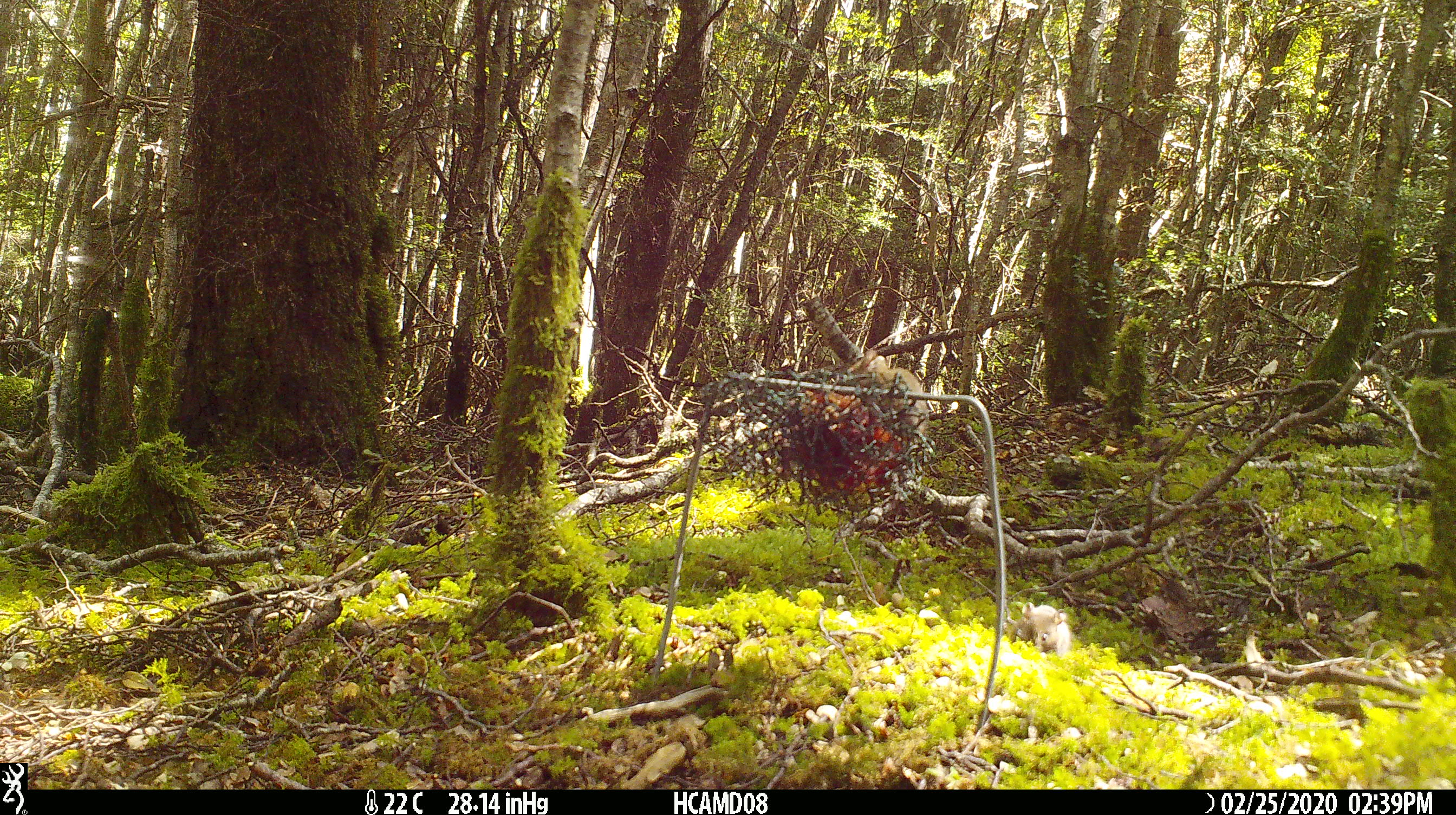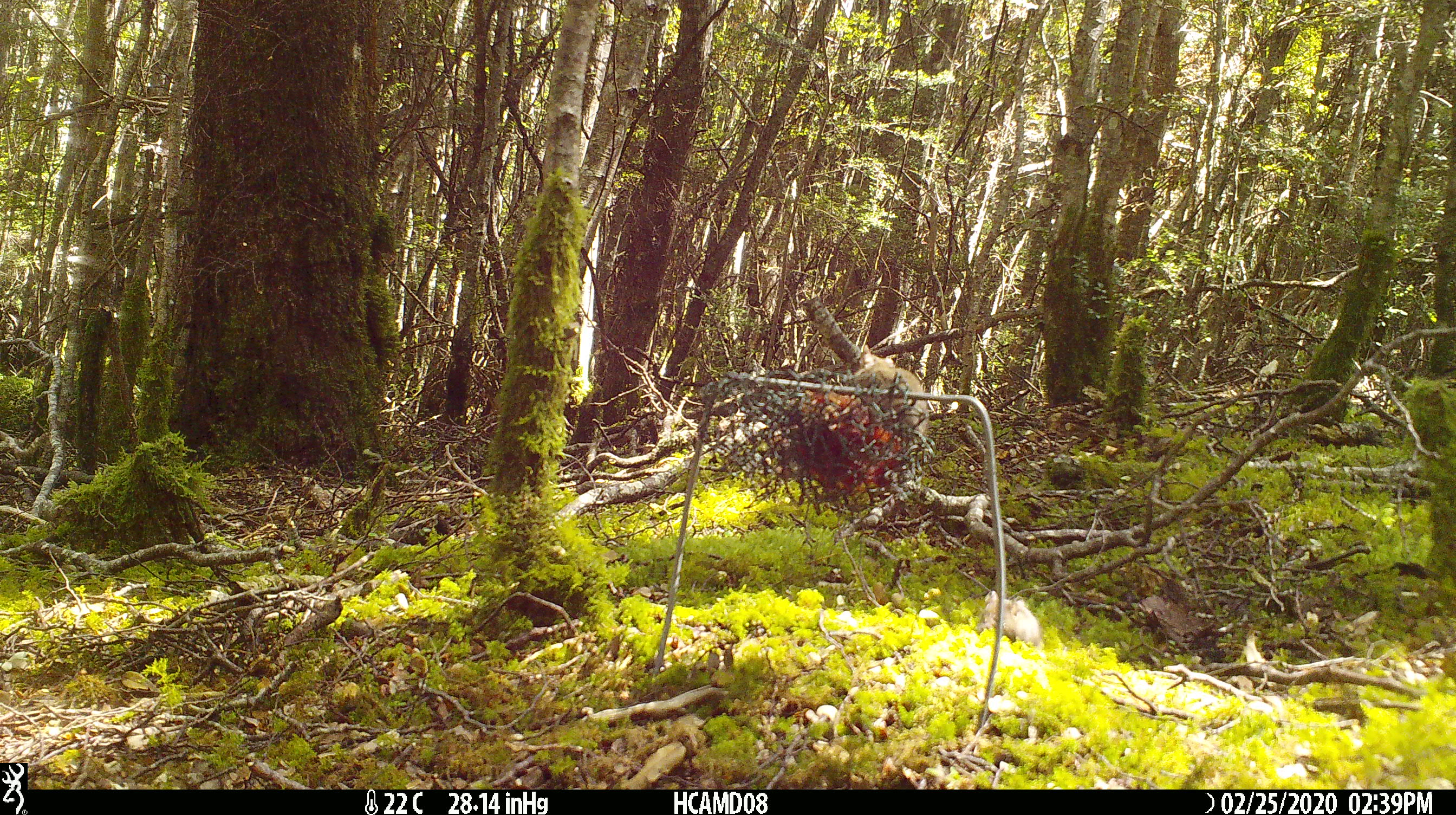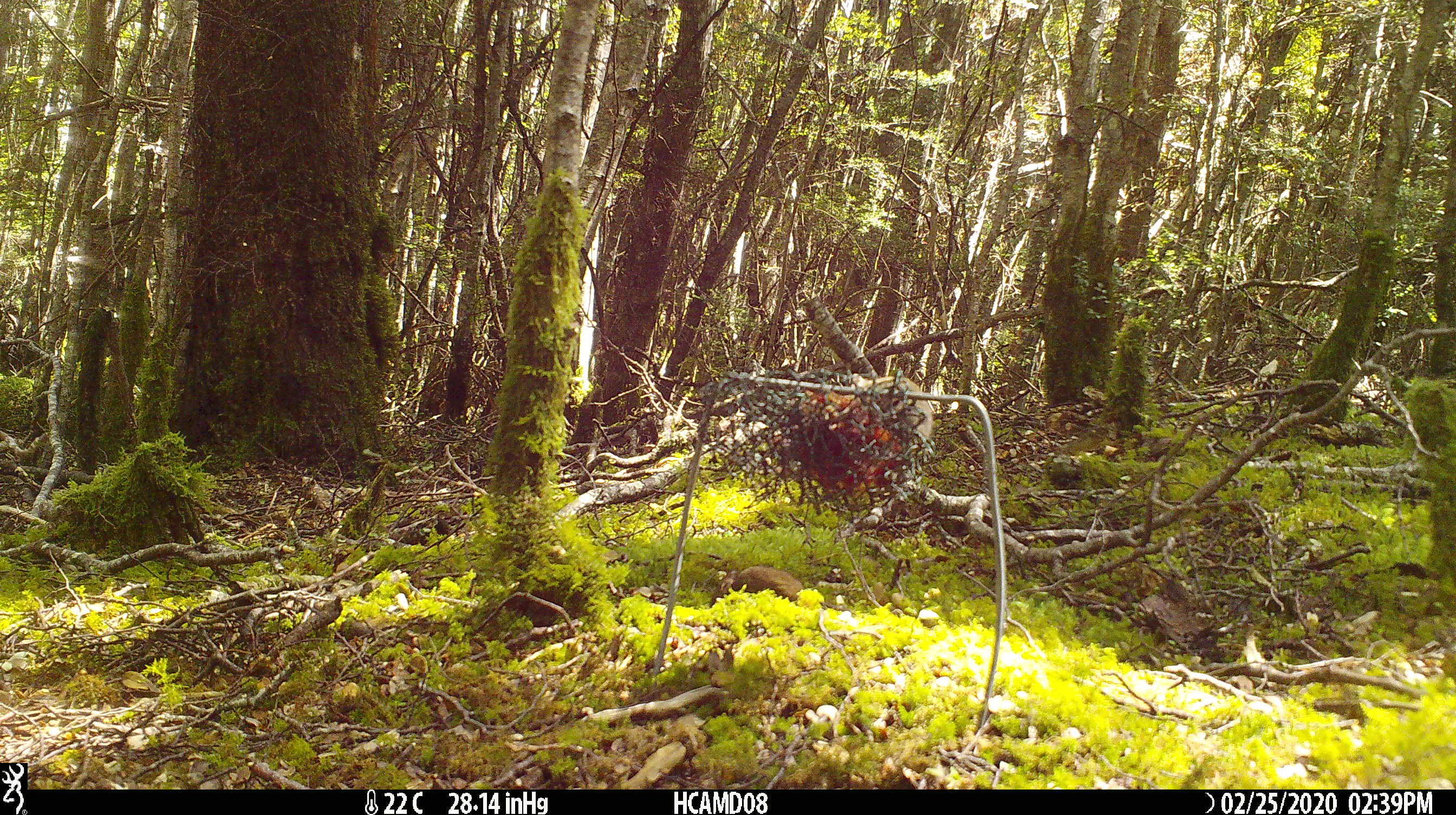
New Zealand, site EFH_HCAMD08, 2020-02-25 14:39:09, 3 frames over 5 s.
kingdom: Animalia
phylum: Chordata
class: Mammalia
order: Rodentia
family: Muridae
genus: Mus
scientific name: Mus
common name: mouse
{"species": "mouse (Mus)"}